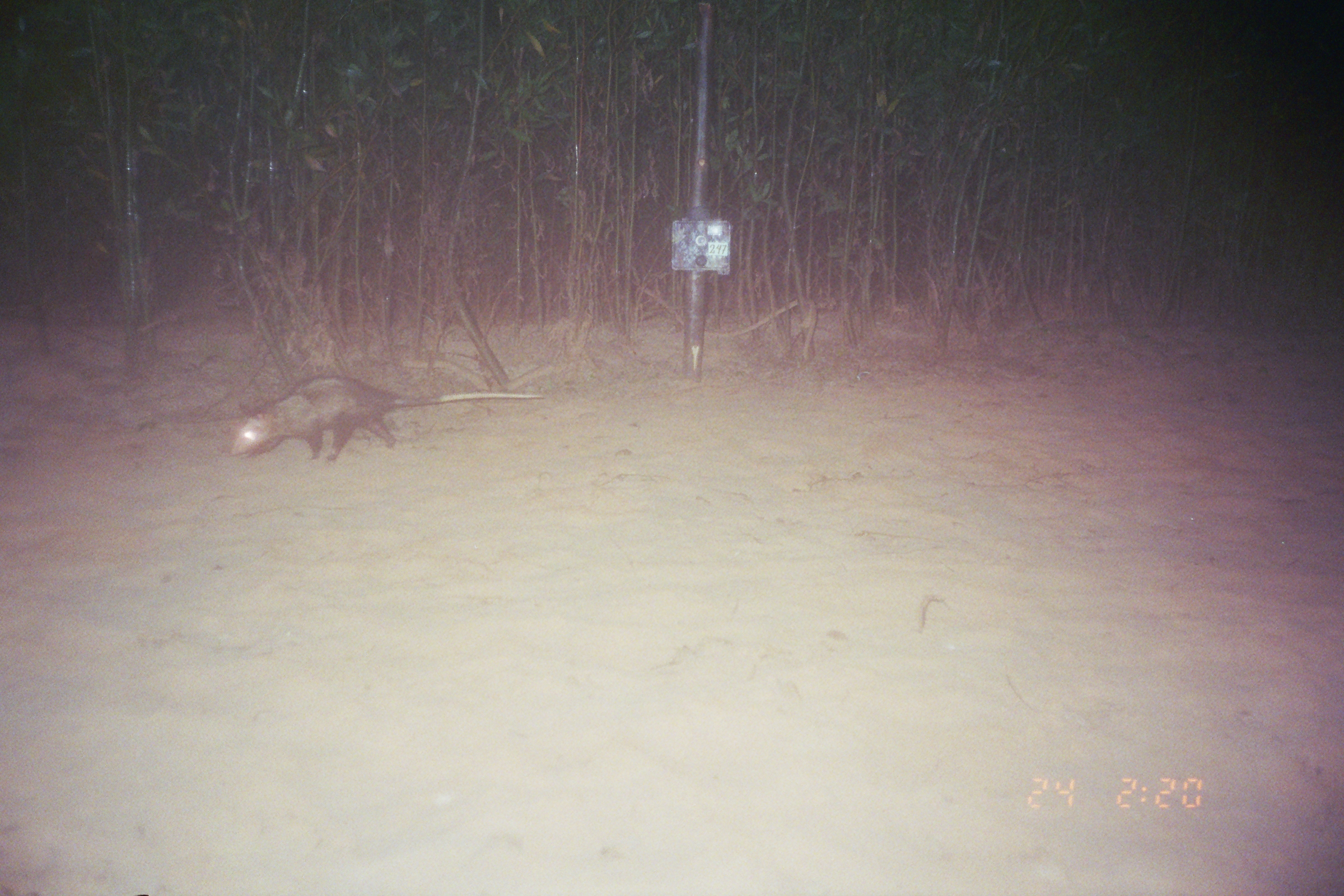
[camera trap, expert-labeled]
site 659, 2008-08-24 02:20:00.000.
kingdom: Animalia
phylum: Chordata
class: Mammalia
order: Didelphimorphia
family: Didelphidae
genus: Didelphis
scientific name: Didelphis marsupialis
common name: southern opossum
Didelphis marsupialis (southern opossum).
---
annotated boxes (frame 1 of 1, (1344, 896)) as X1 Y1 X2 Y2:
didelphis marsupialis: 228 374 546 465